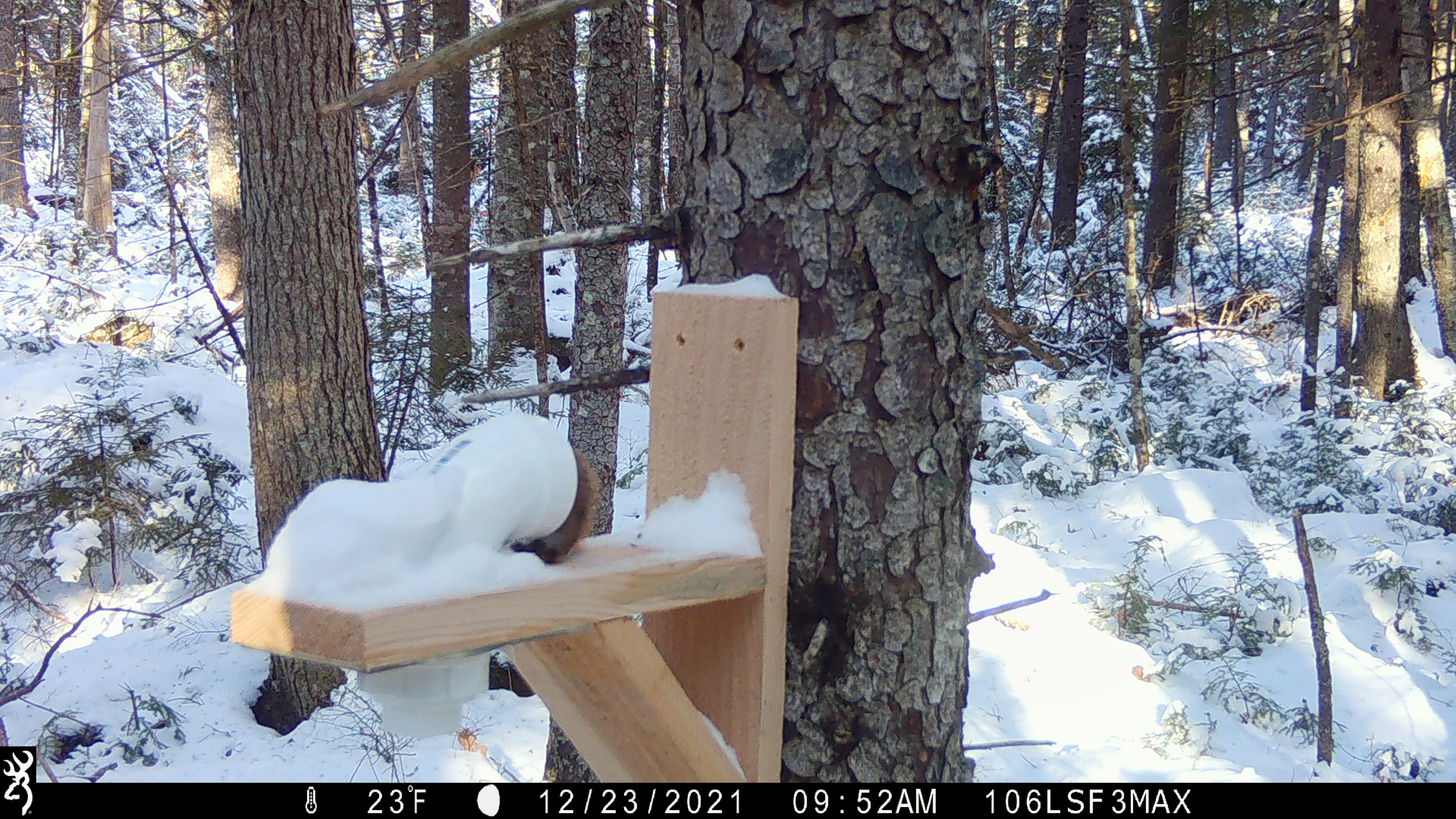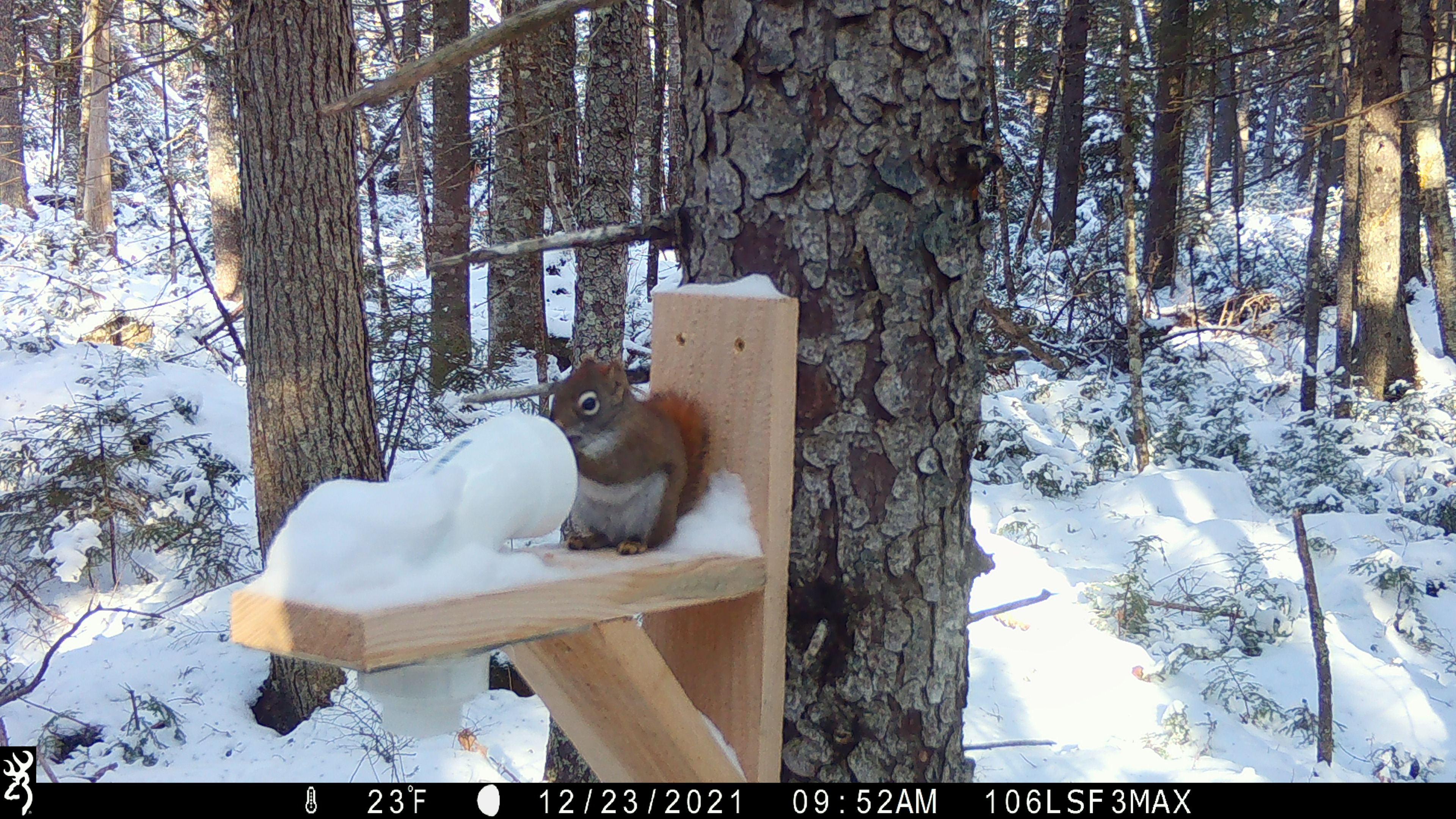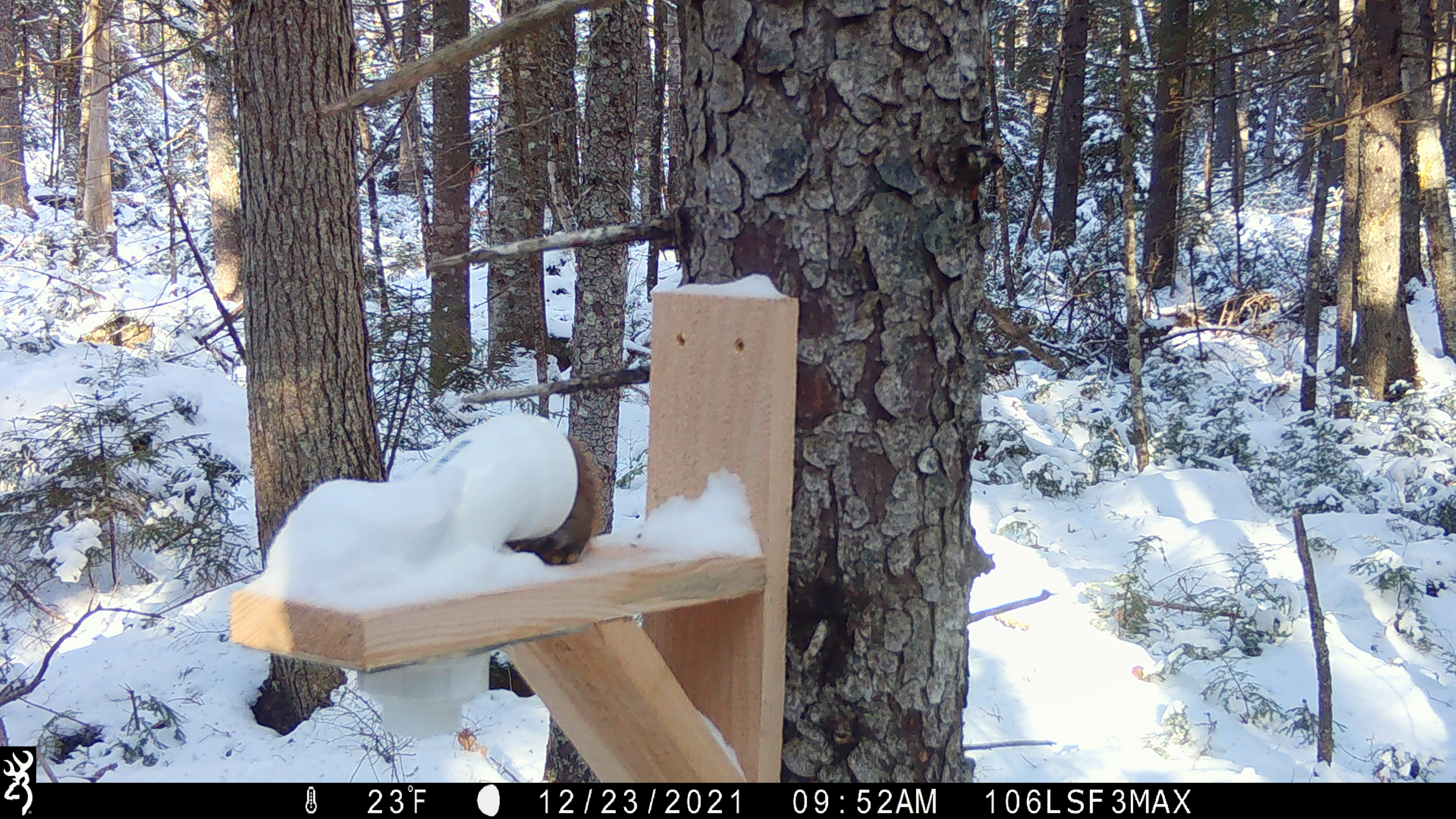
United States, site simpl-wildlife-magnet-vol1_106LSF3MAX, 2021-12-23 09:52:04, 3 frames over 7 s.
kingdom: Animalia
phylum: Chordata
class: Mammalia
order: Rodentia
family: Sciuridae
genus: Tamiasciurus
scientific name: Tamiasciurus hudsonicus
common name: red squirrel